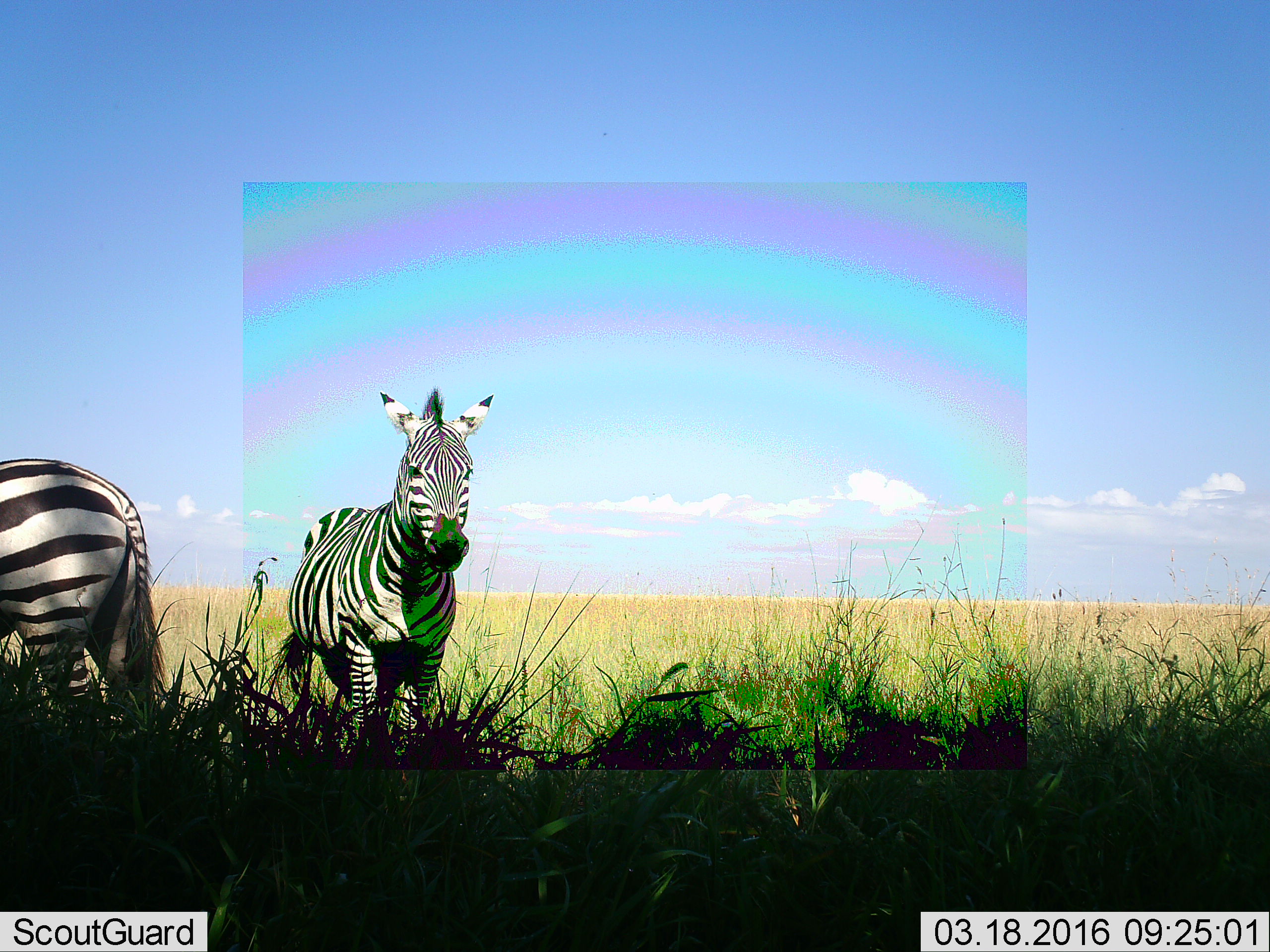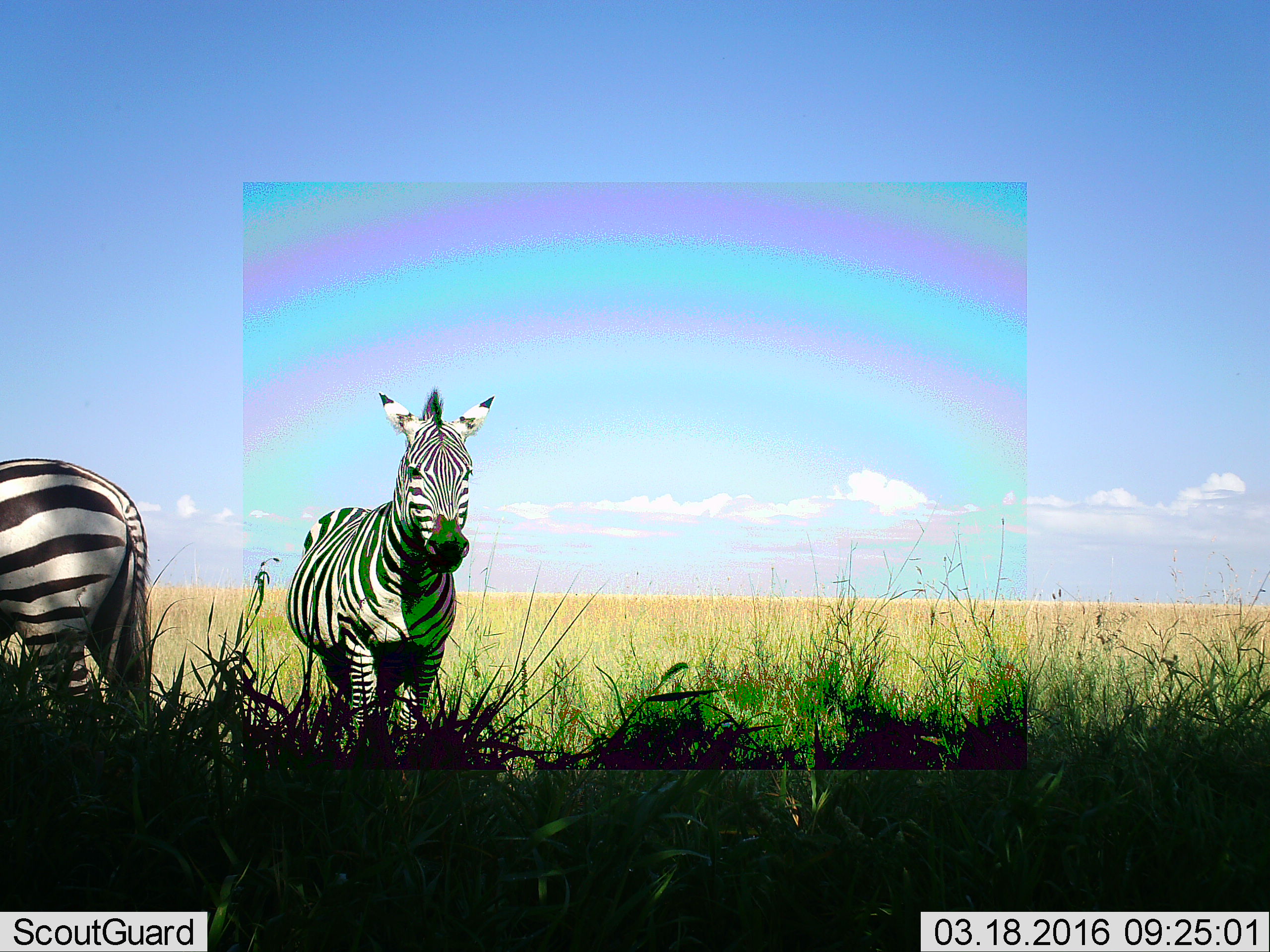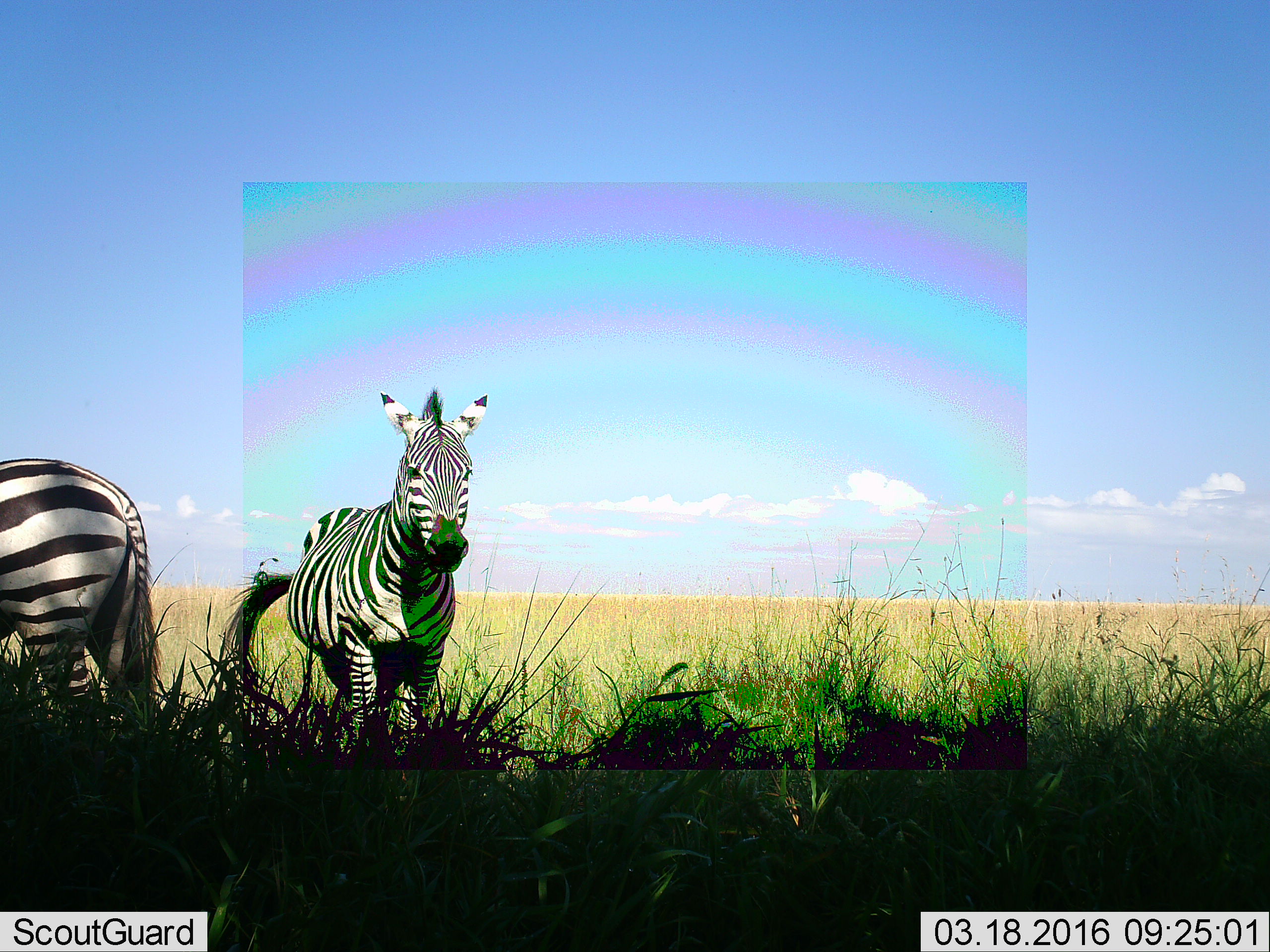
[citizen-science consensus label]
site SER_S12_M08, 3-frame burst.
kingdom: Animalia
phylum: Chordata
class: Mammalia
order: Perissodactyla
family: Equidae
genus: Equus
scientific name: Equus quagga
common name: plains zebra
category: zebraplains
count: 2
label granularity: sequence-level